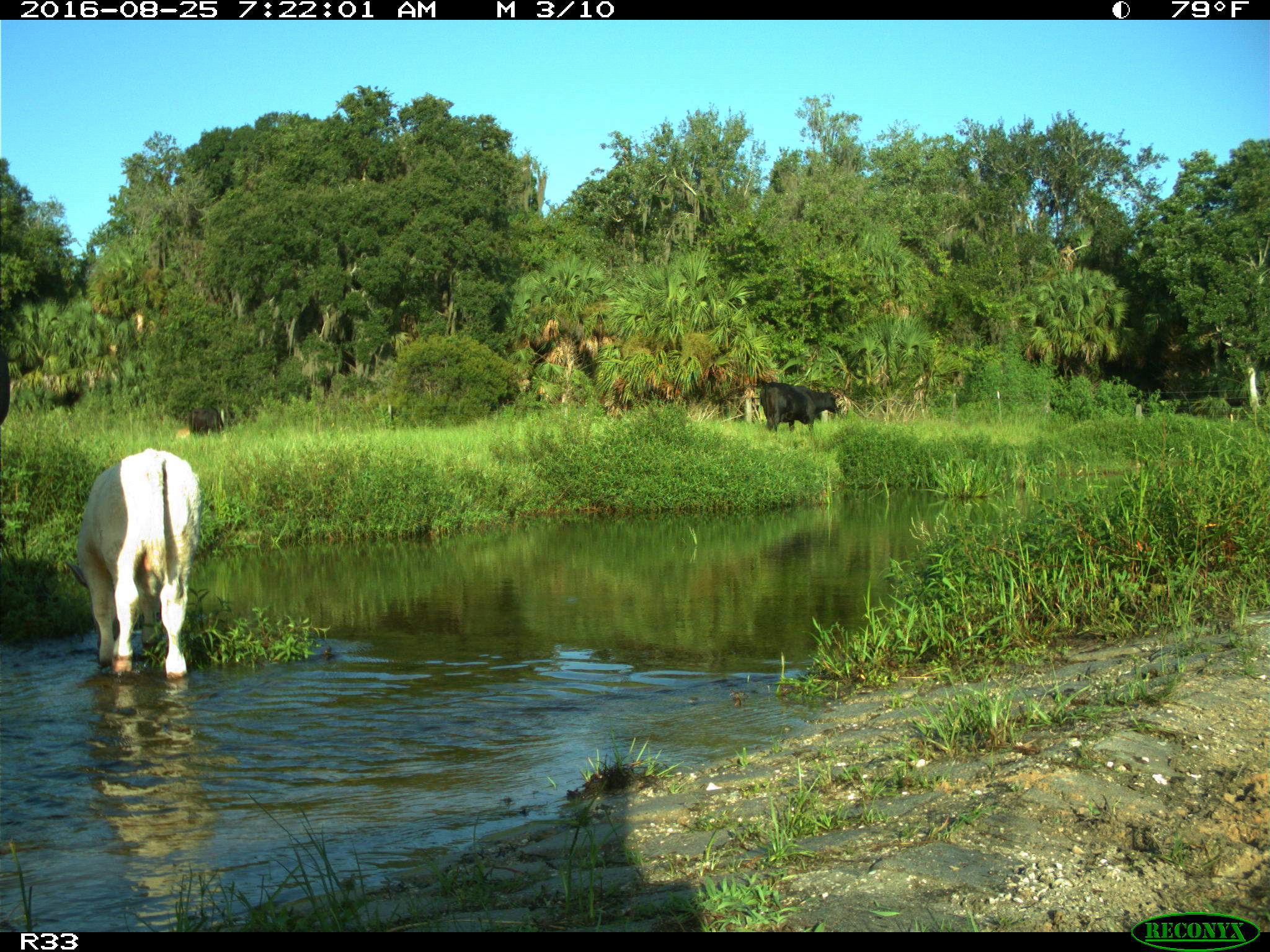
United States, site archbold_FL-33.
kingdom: Animalia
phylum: Chordata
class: Mammalia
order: Artiodactyla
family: Bovidae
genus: Bos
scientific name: Bos taurus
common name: domestic cow